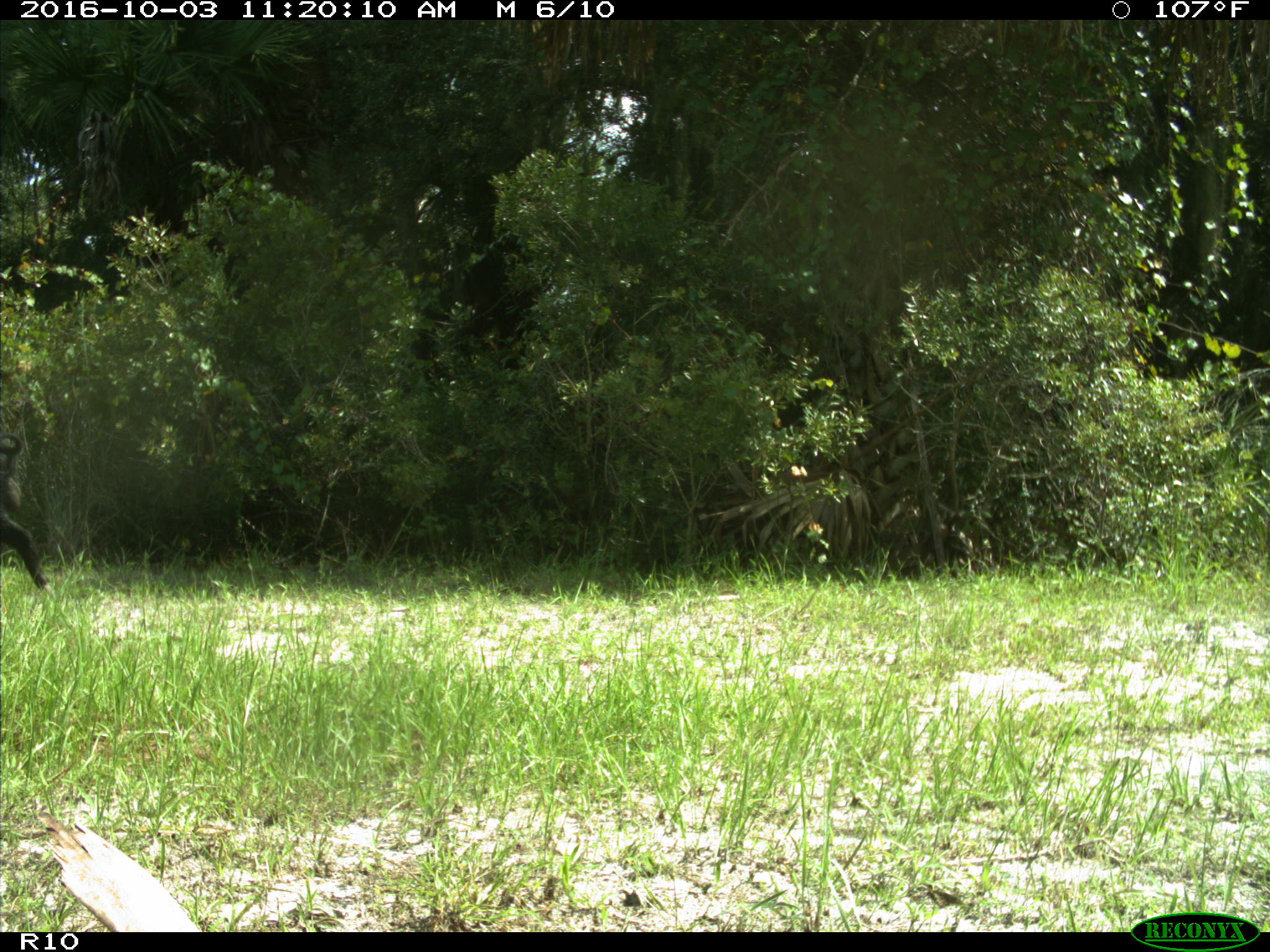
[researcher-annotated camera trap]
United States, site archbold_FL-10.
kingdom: Animalia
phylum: Chordata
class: Mammalia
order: Artiodactyla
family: Suidae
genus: Sus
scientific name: Sus scrofa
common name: wild boar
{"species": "Sus scrofa (wild boar)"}